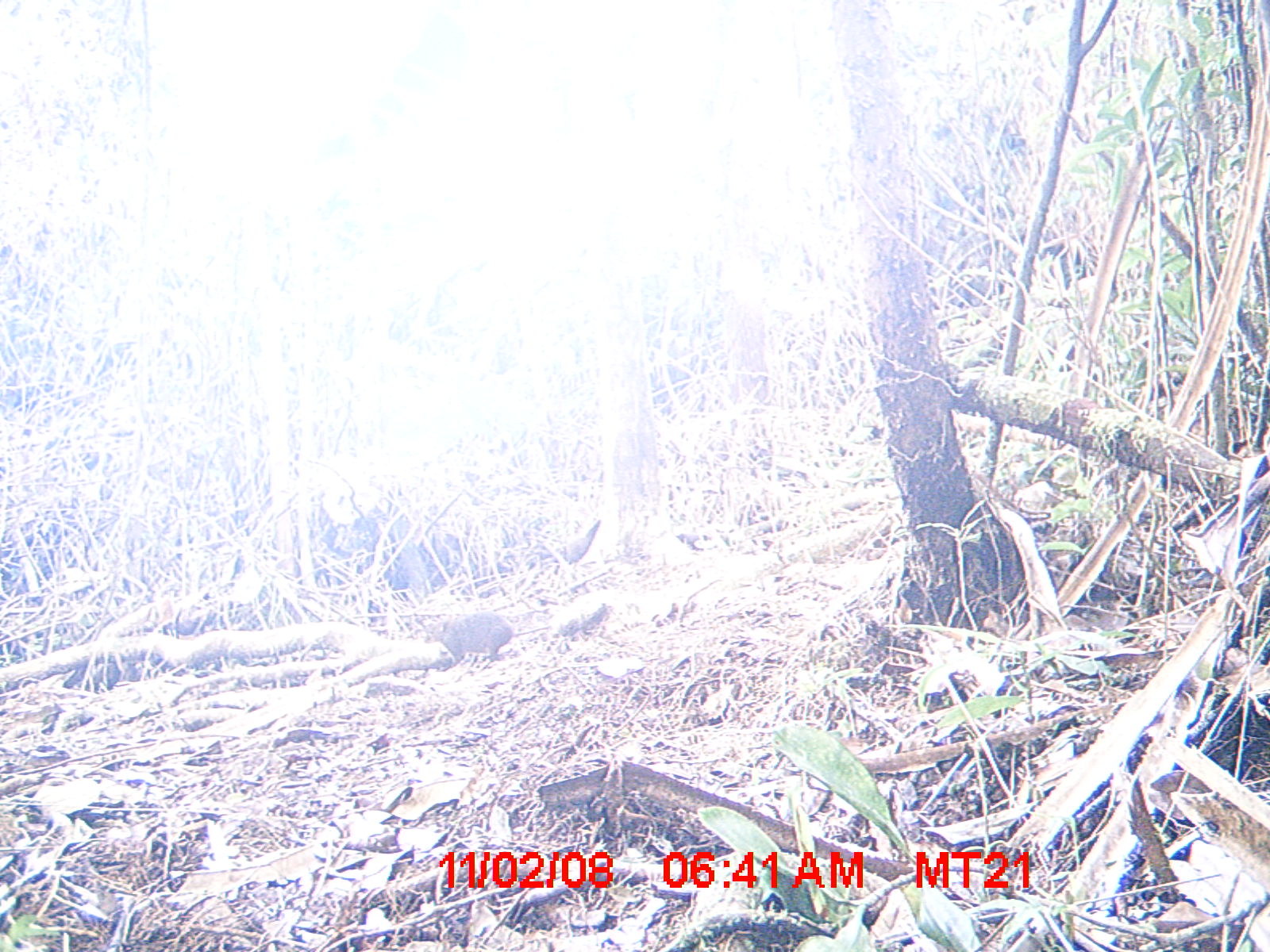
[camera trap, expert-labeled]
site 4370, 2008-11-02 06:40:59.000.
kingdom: Animalia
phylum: Chordata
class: Mammalia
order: Rodentia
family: Nesomyidae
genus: Nesomys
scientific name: Nesomys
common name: nesomys rodents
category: nesomys sp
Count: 1.